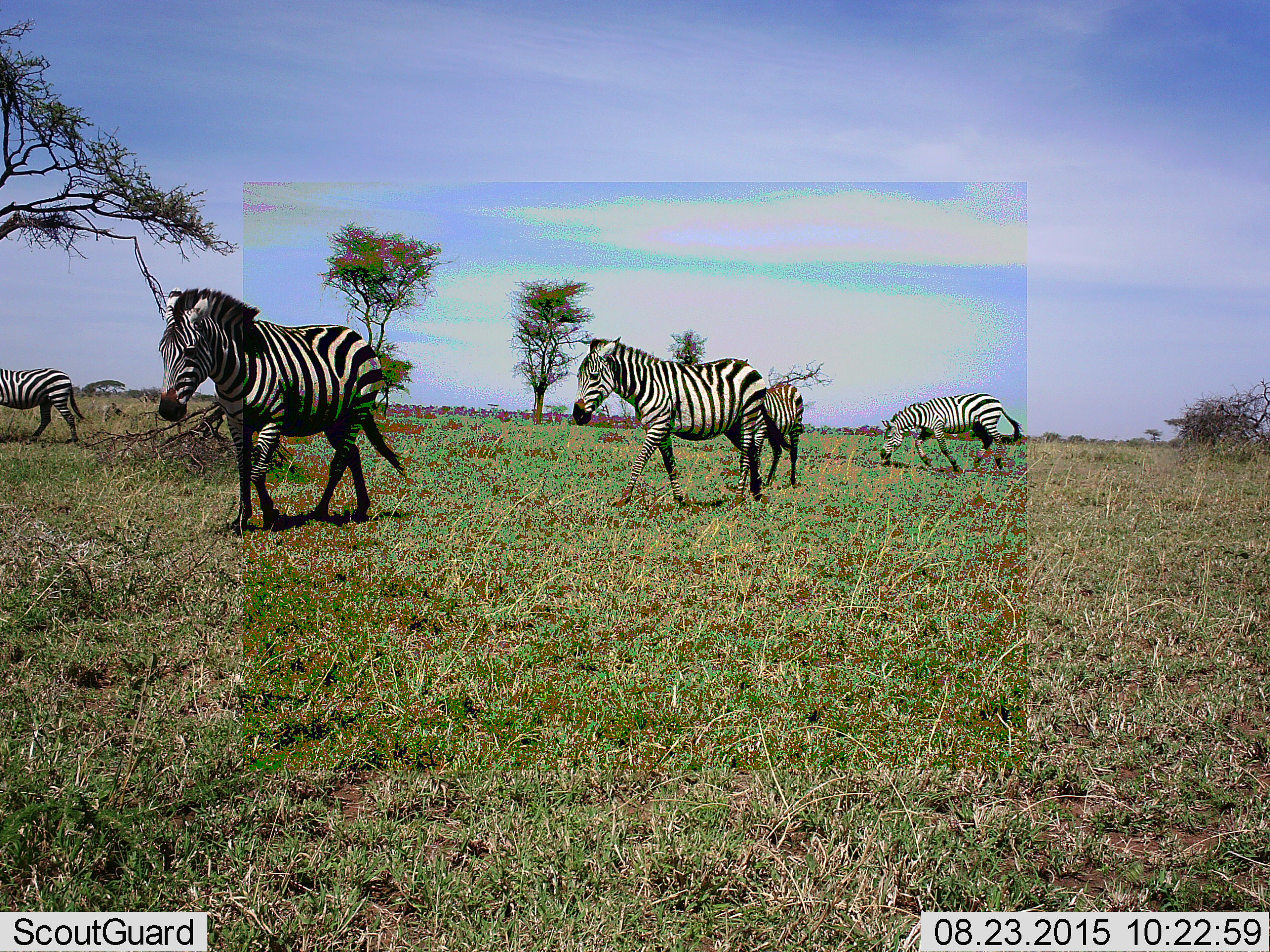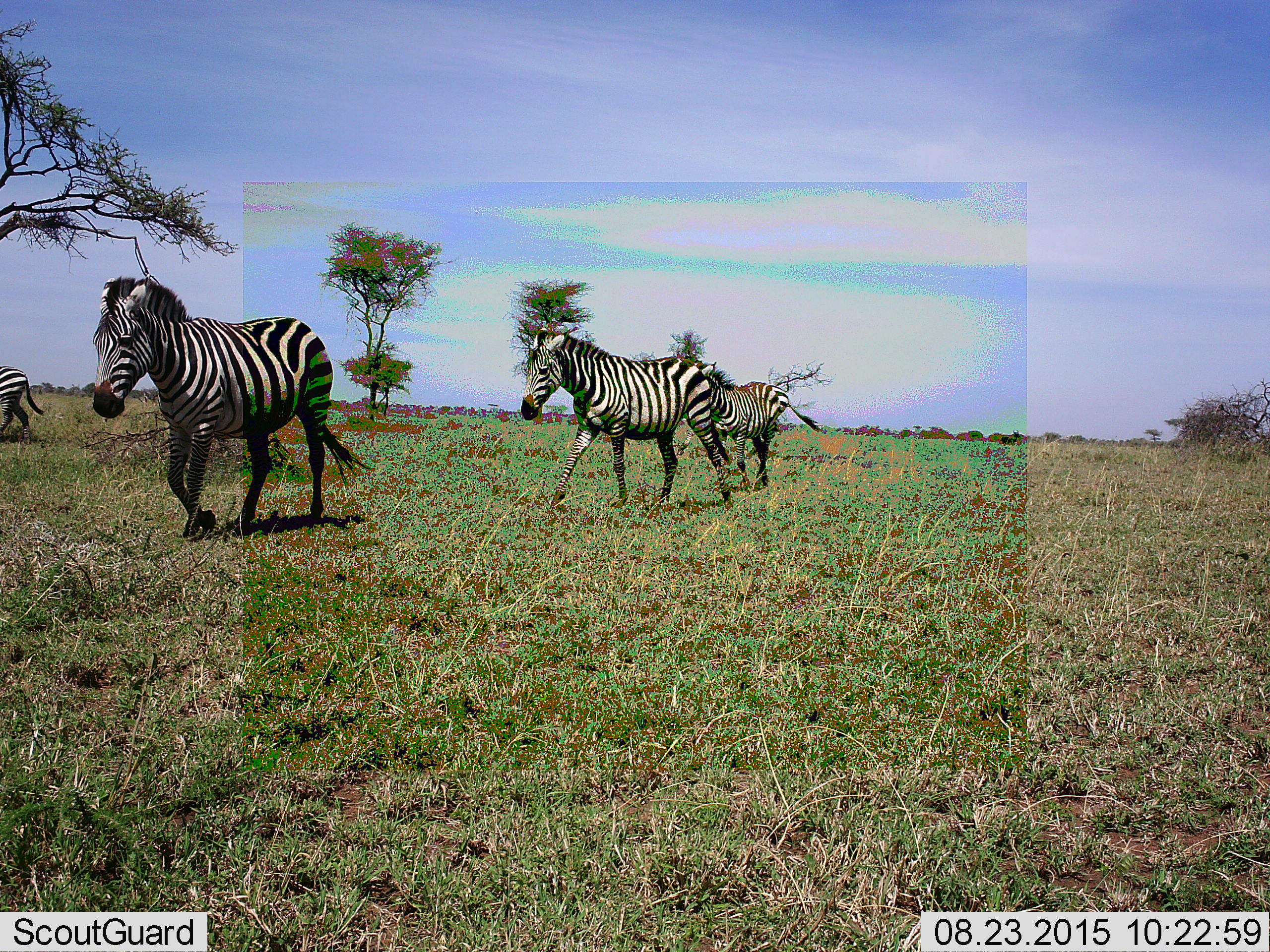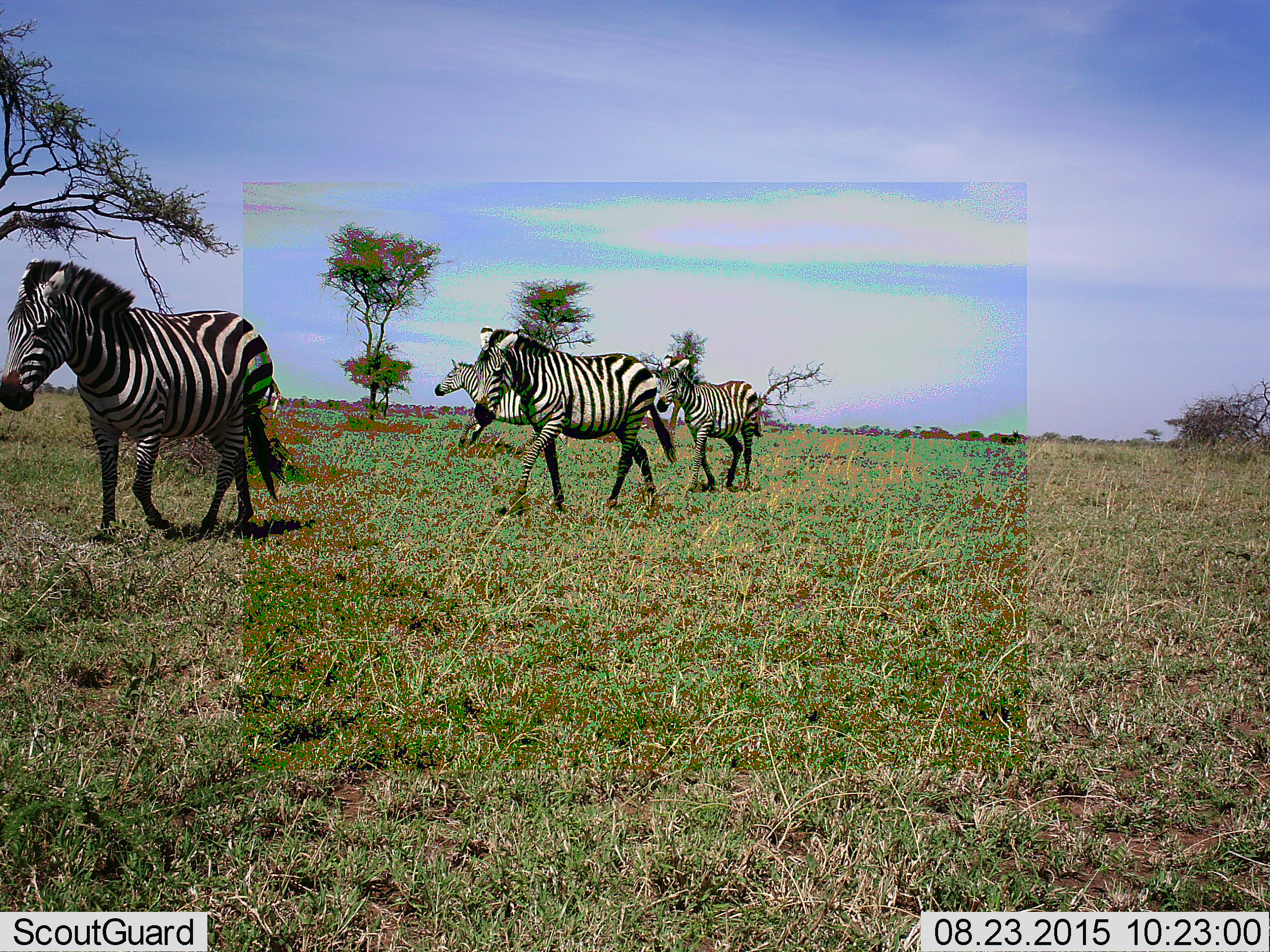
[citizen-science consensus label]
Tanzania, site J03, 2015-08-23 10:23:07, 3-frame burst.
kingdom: Animalia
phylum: Chordata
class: Mammalia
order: Perissodactyla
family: Equidae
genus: Equus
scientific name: Equus quagga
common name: plains zebra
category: zebra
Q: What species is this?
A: Zebra (plains zebra) (Equus quagga).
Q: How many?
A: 5.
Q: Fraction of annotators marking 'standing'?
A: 0%.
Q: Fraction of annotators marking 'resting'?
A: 0%.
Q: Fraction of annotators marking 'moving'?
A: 100%.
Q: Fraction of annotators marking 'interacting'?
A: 0%.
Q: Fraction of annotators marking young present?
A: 20%.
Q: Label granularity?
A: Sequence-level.